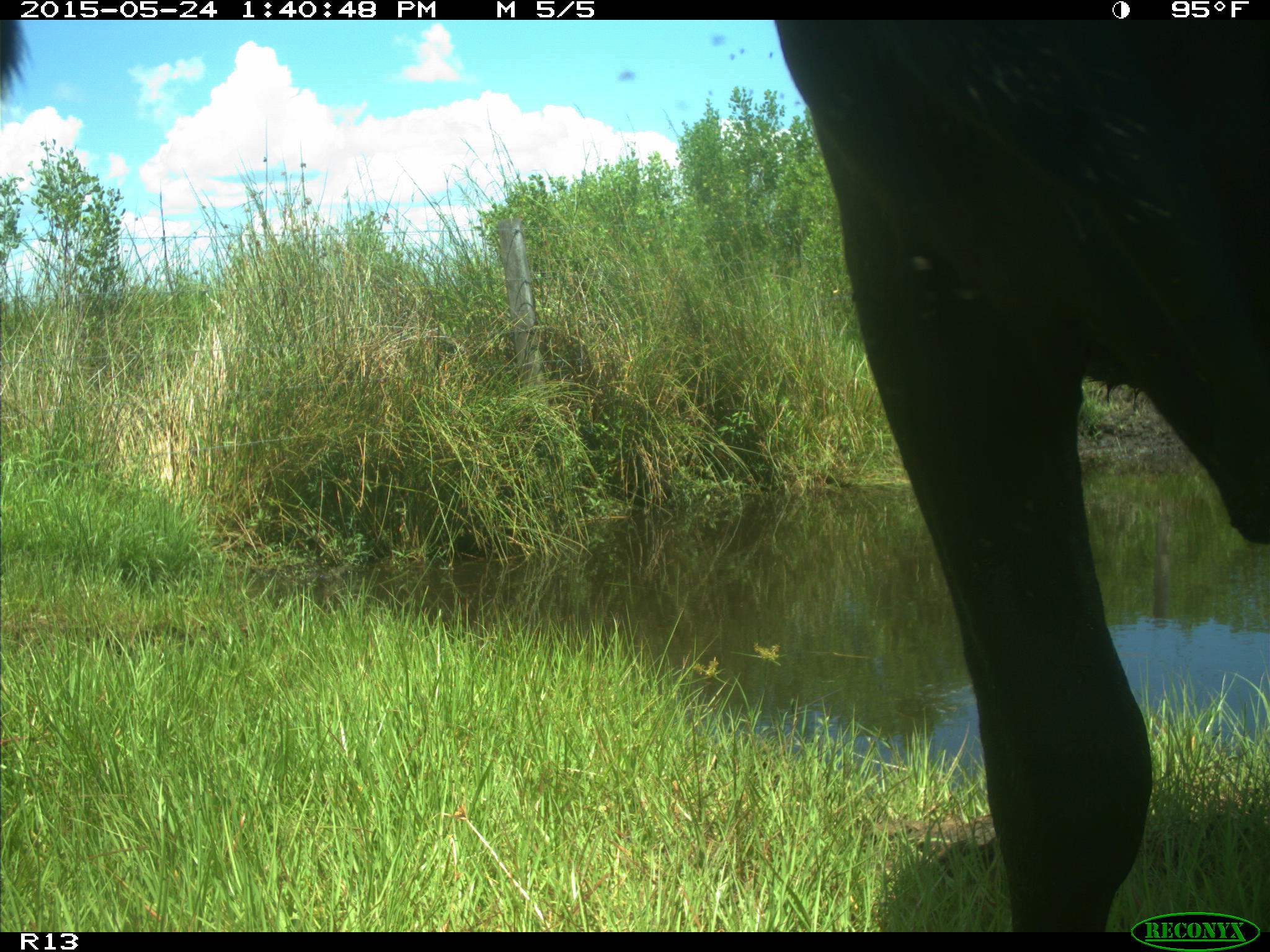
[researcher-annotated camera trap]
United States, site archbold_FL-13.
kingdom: Animalia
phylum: Chordata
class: Mammalia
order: Artiodactyla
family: Bovidae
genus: Bos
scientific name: Bos taurus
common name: domestic cow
Bos taurus (domestic cow).